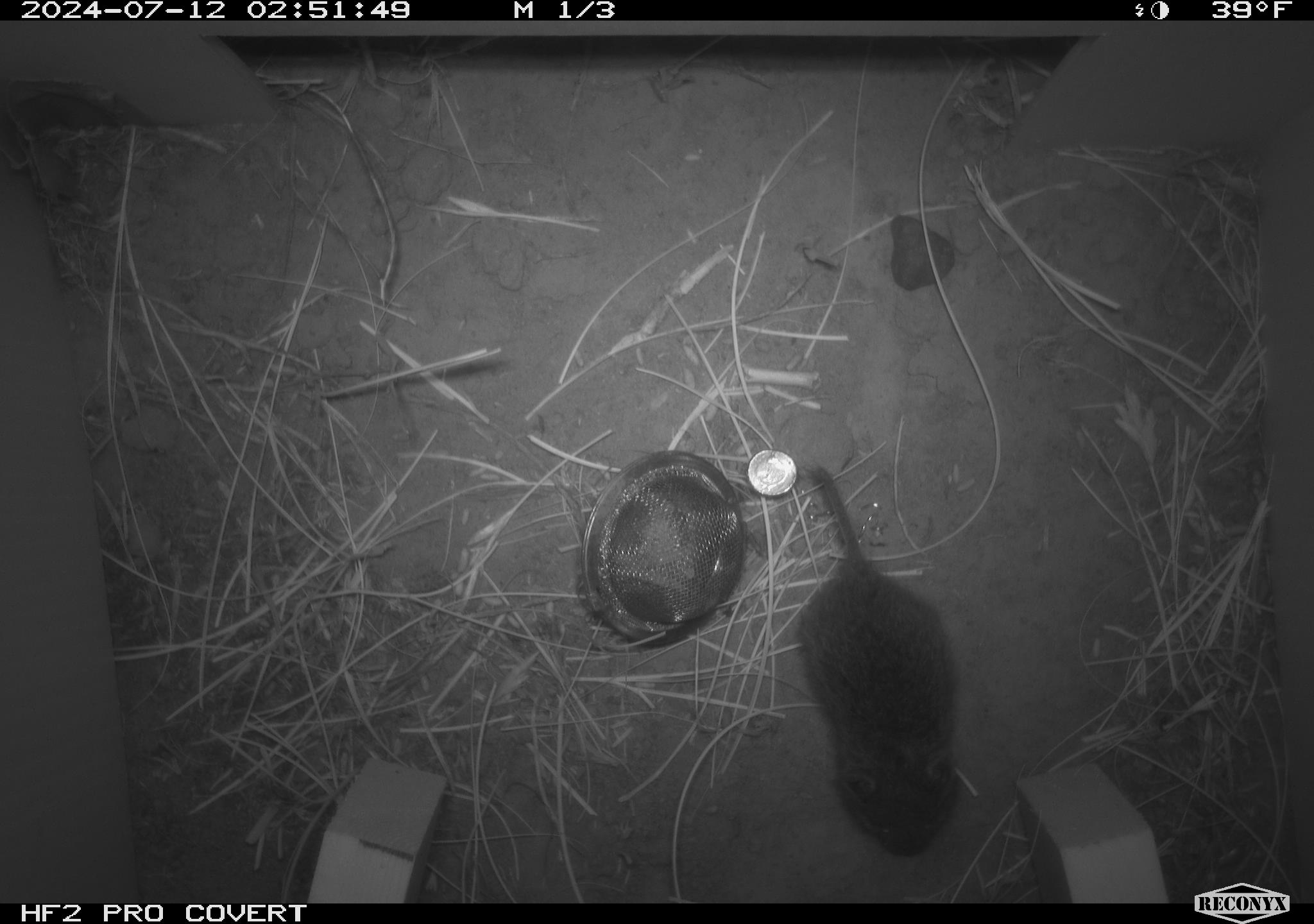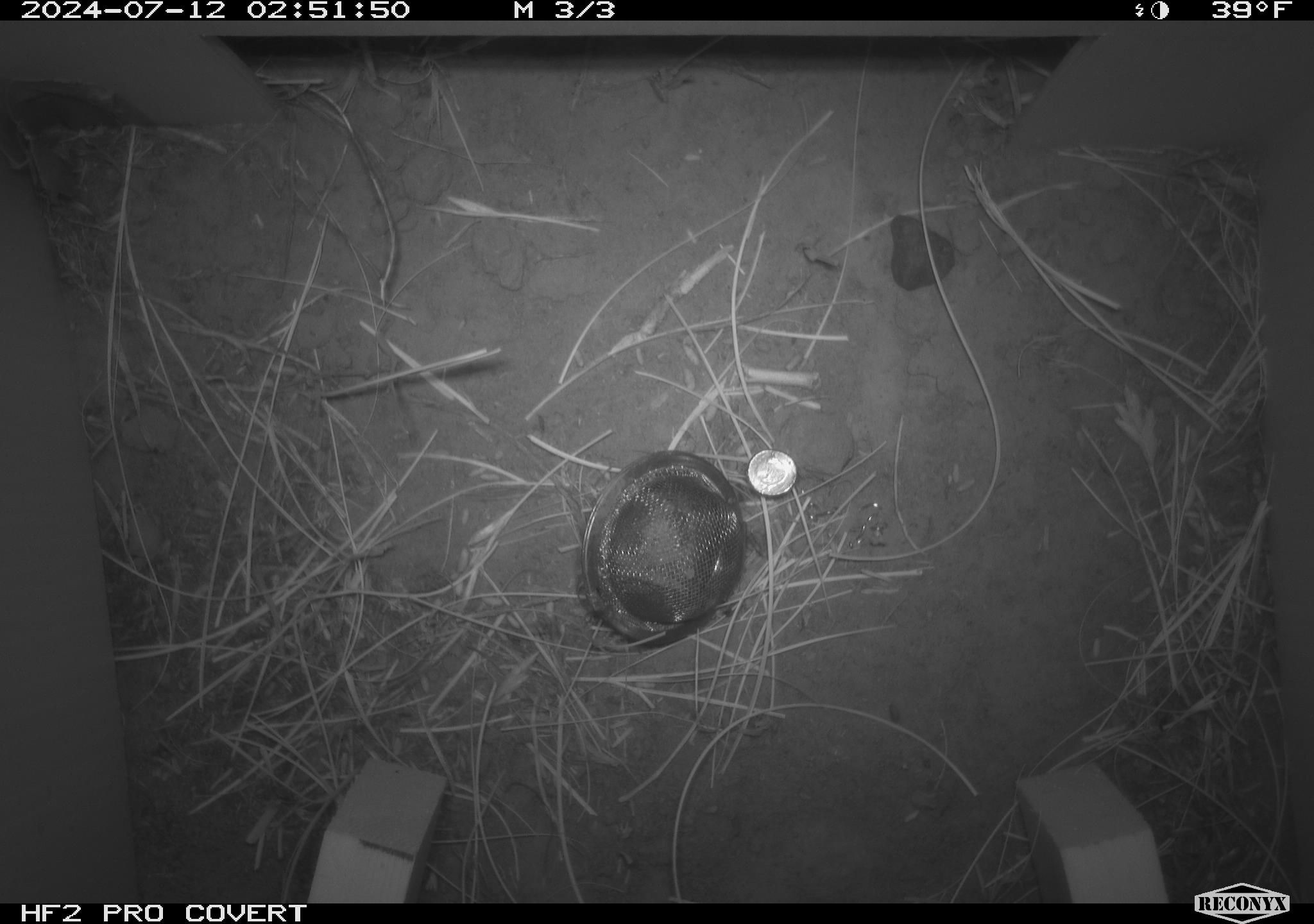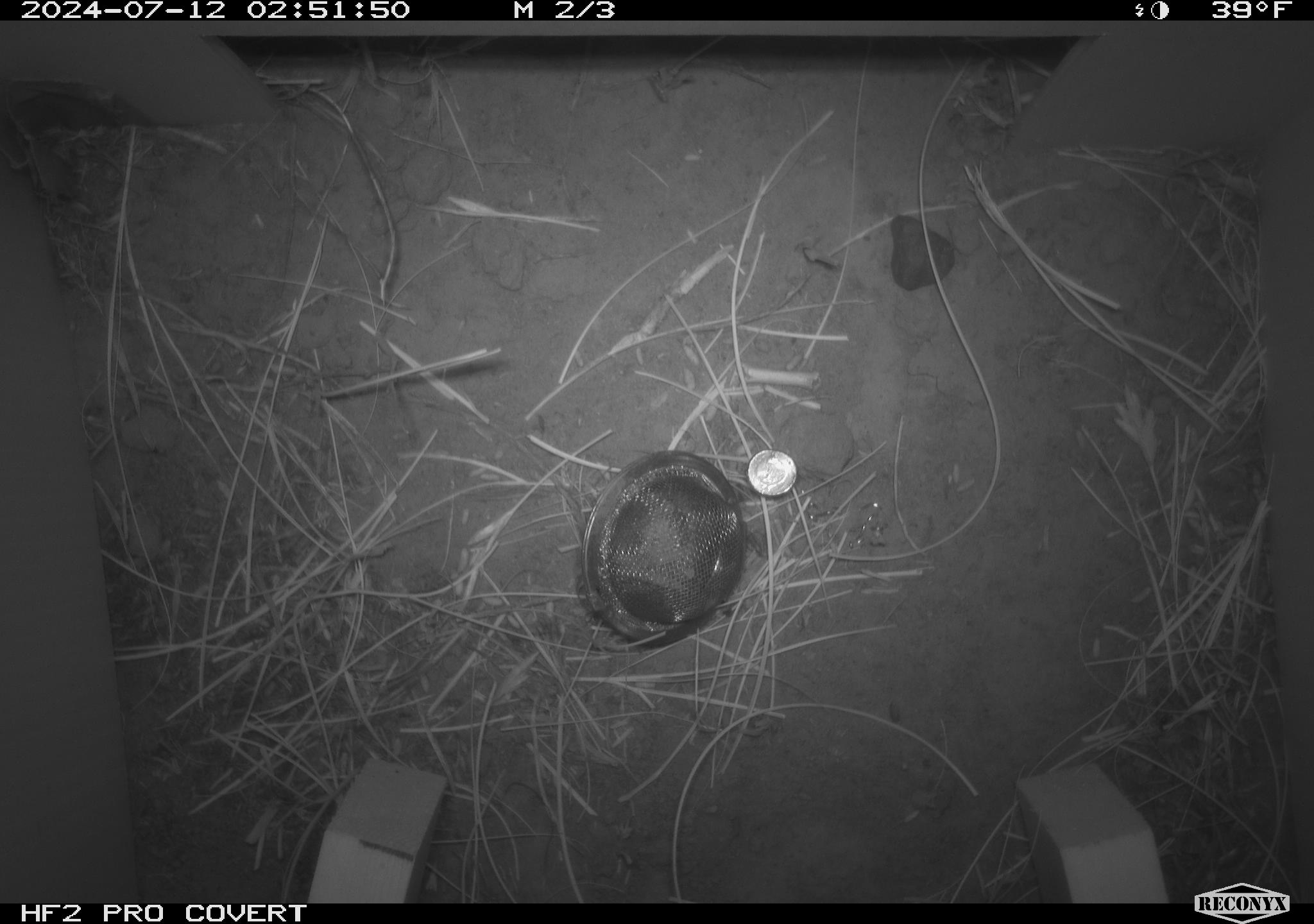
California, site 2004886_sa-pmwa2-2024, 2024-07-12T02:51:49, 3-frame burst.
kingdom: Animalia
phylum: Chordata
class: Mammalia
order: Rodentia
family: Cricetidae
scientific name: Arvicolinae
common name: voles, lemmings, and muskrats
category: arvicolinae subfamily